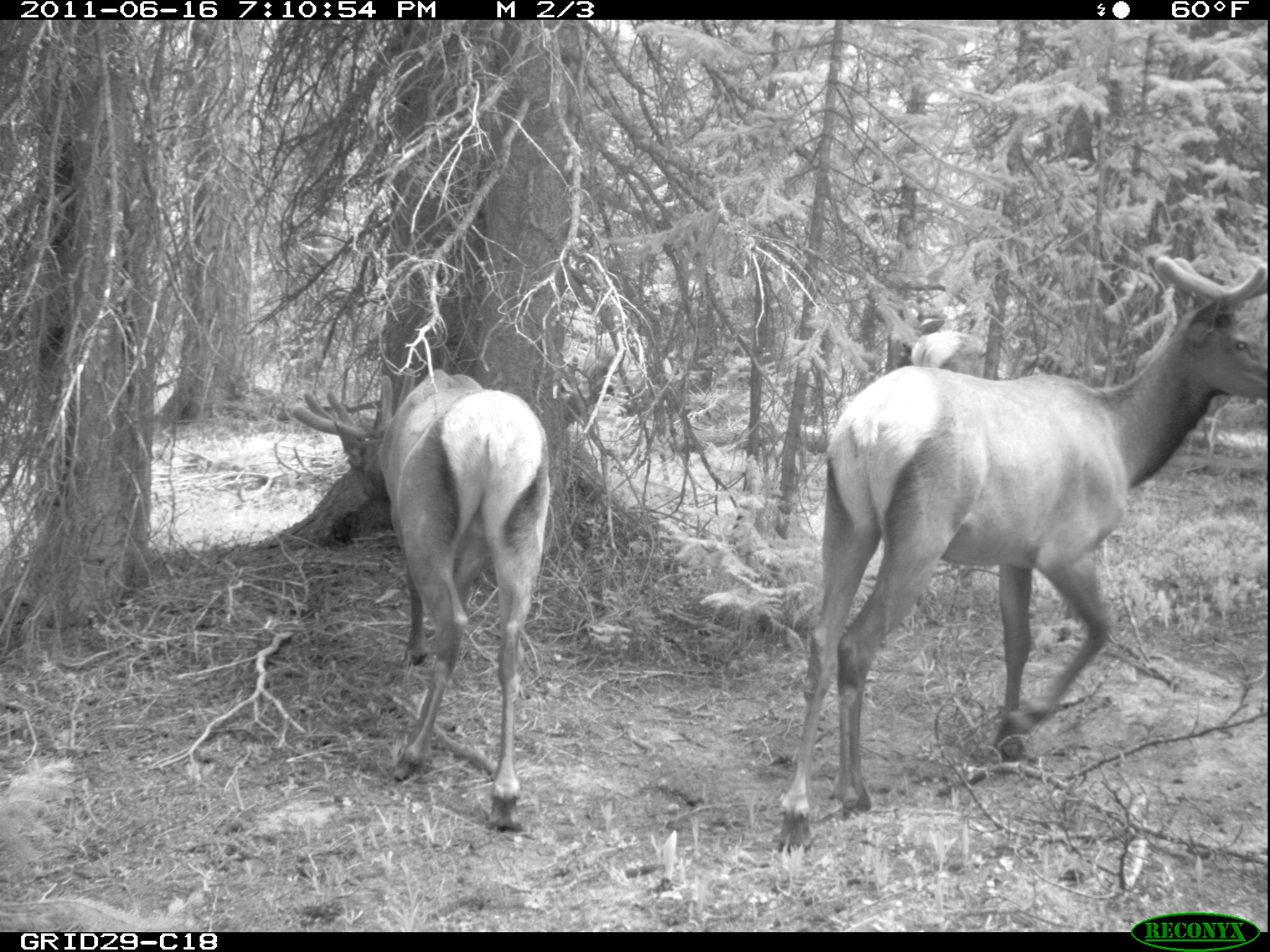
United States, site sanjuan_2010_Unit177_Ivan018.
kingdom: Animalia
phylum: Chordata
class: Mammalia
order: Artiodactyla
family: Cervidae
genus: Cervus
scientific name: Cervus elaphus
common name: red deer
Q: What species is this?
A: Cervus elaphus (red deer).